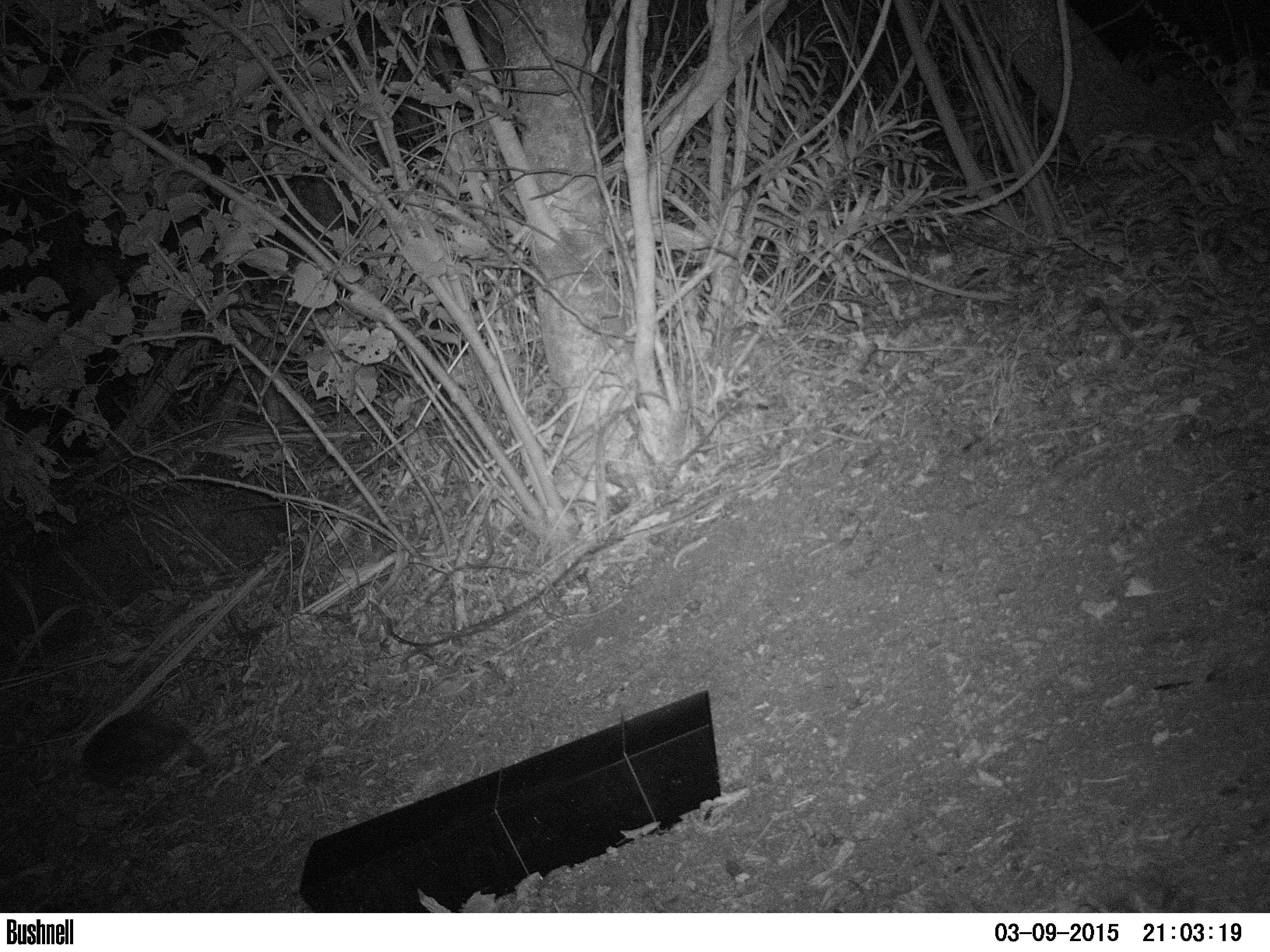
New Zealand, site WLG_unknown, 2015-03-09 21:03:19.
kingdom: Animalia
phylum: Chordata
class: Mammalia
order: Eulipotyphla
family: Erinaceidae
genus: Erinaceus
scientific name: Erinaceus europaeus europaeus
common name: european hedgehog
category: hedgehog